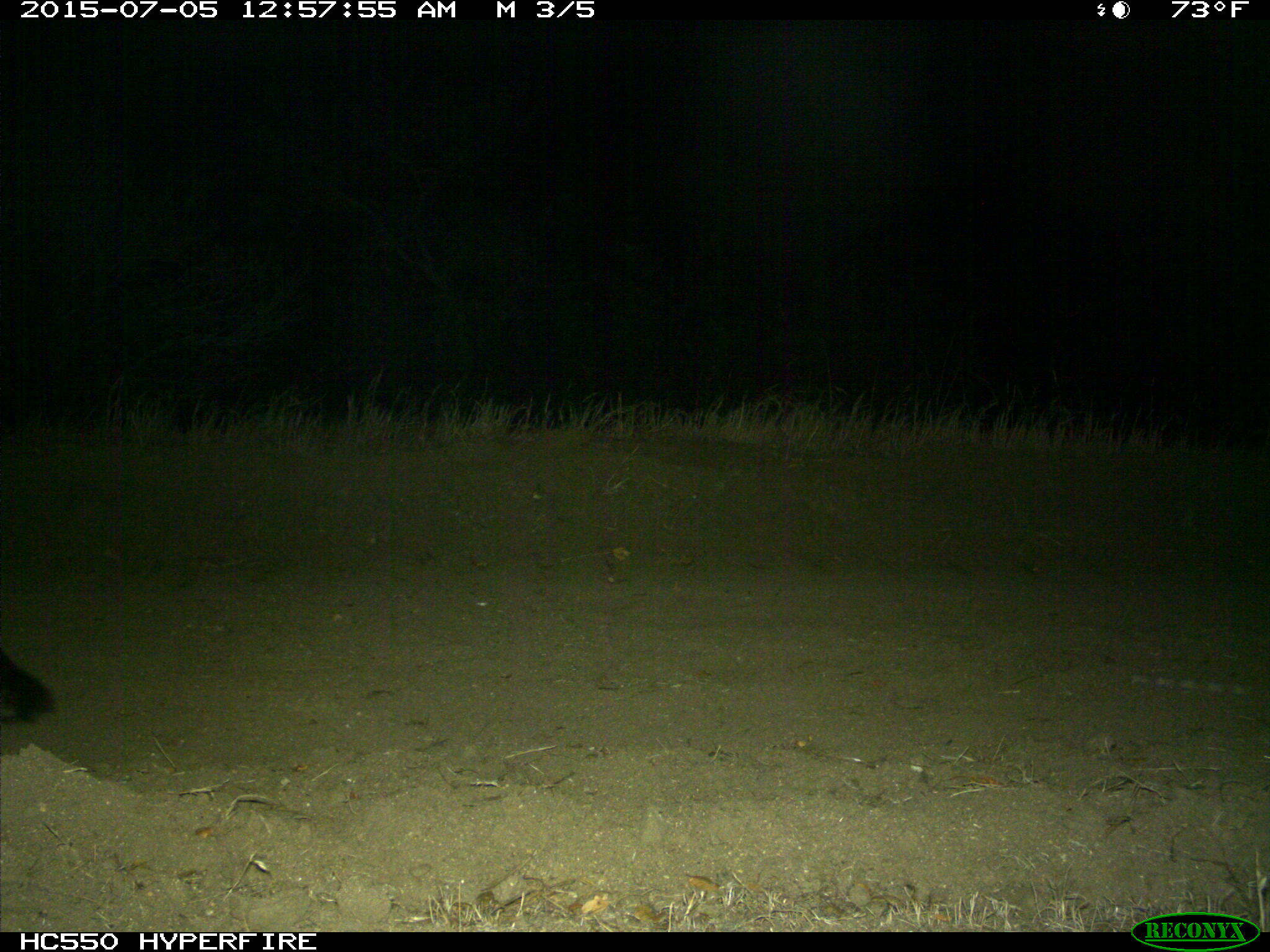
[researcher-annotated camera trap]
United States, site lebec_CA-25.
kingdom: Animalia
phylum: Chordata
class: Mammalia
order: Carnivora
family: Canidae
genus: Urocyon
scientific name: Urocyon cinereoargenteus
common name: gray fox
Urocyon cinereoargenteus (gray fox).